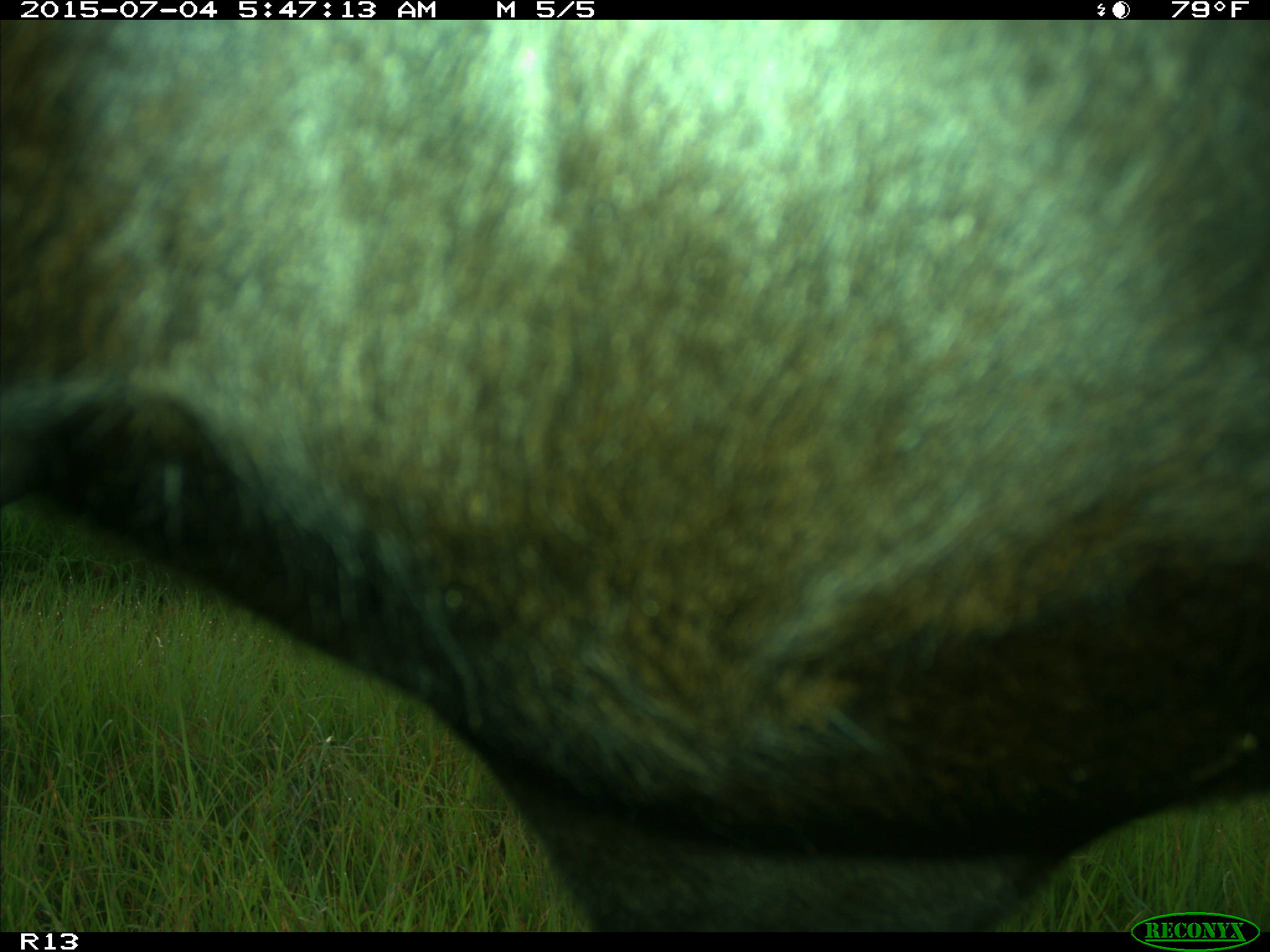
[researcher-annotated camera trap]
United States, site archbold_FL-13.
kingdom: Animalia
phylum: Chordata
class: Mammalia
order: Artiodactyla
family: Bovidae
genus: Bos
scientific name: Bos taurus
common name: domestic cow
Bos taurus (domestic cow).